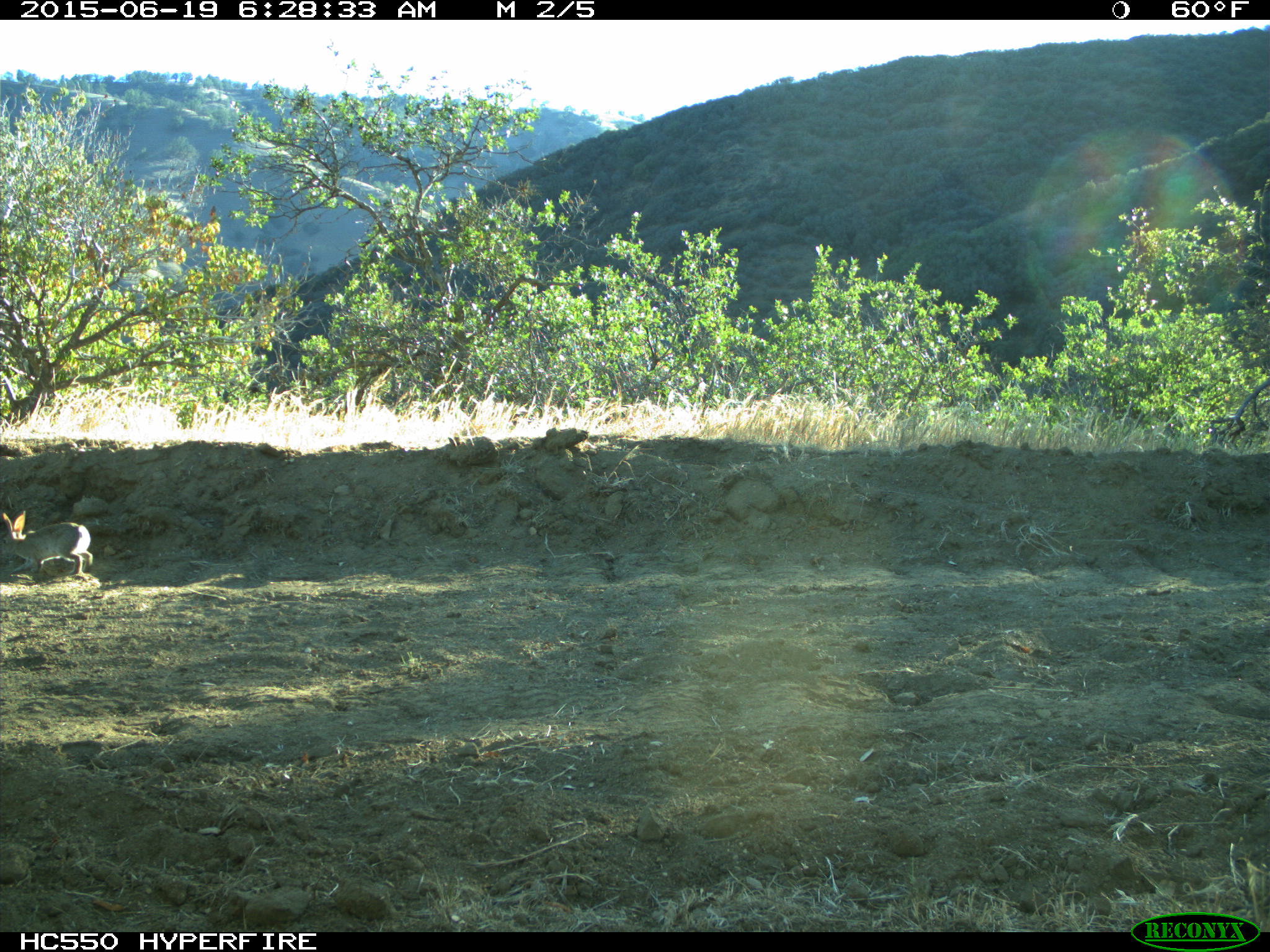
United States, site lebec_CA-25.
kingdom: Animalia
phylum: Chordata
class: Mammalia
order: Lagomorpha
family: Leporidae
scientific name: Leporidae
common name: rabbits and hares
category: unidentified rabbit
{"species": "unidentified rabbit (rabbits and hares) (Leporidae)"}